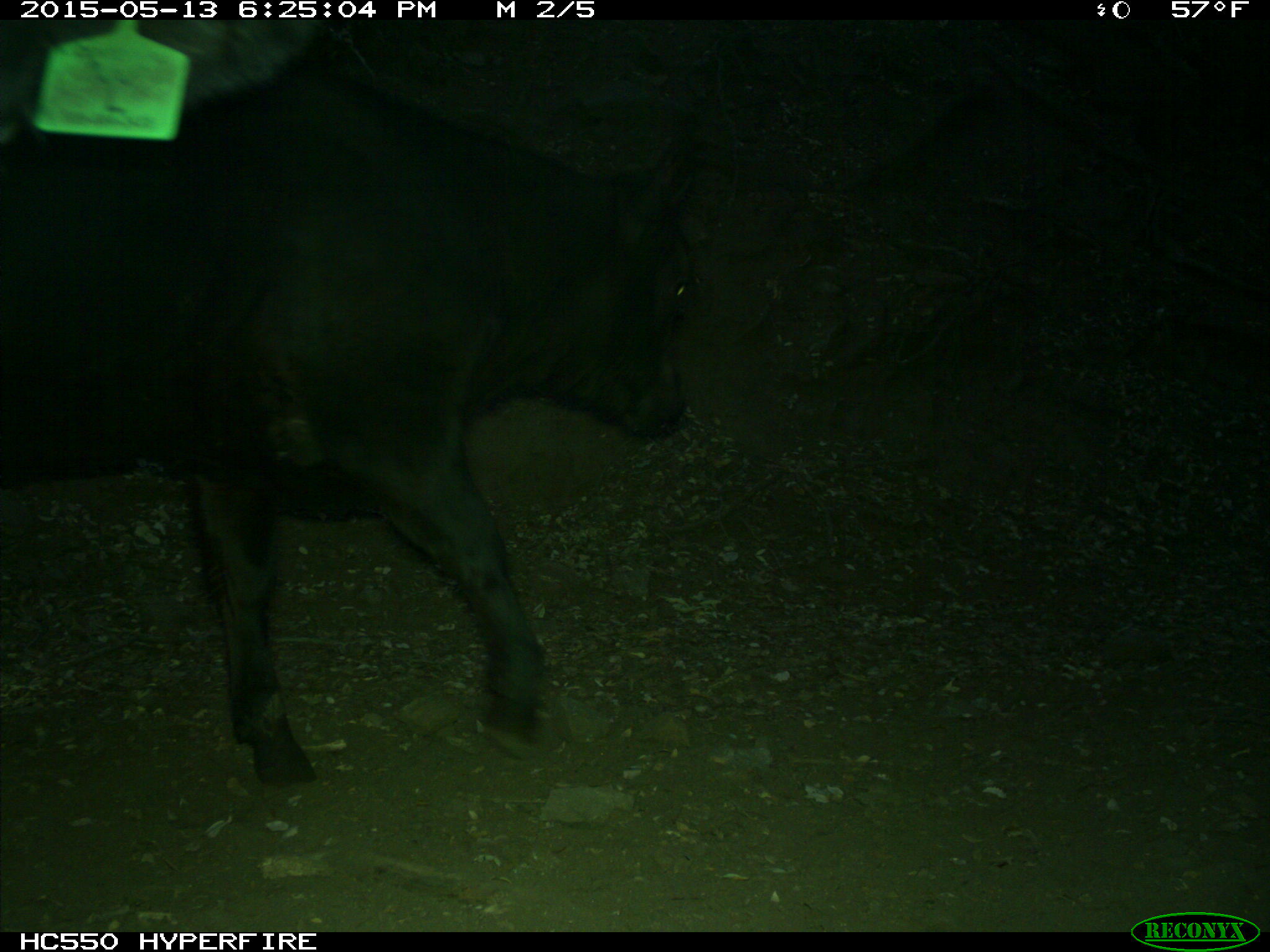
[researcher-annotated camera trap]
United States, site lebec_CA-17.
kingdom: Animalia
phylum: Chordata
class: Mammalia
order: Artiodactyla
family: Bovidae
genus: Bos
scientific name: Bos taurus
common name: domestic cow